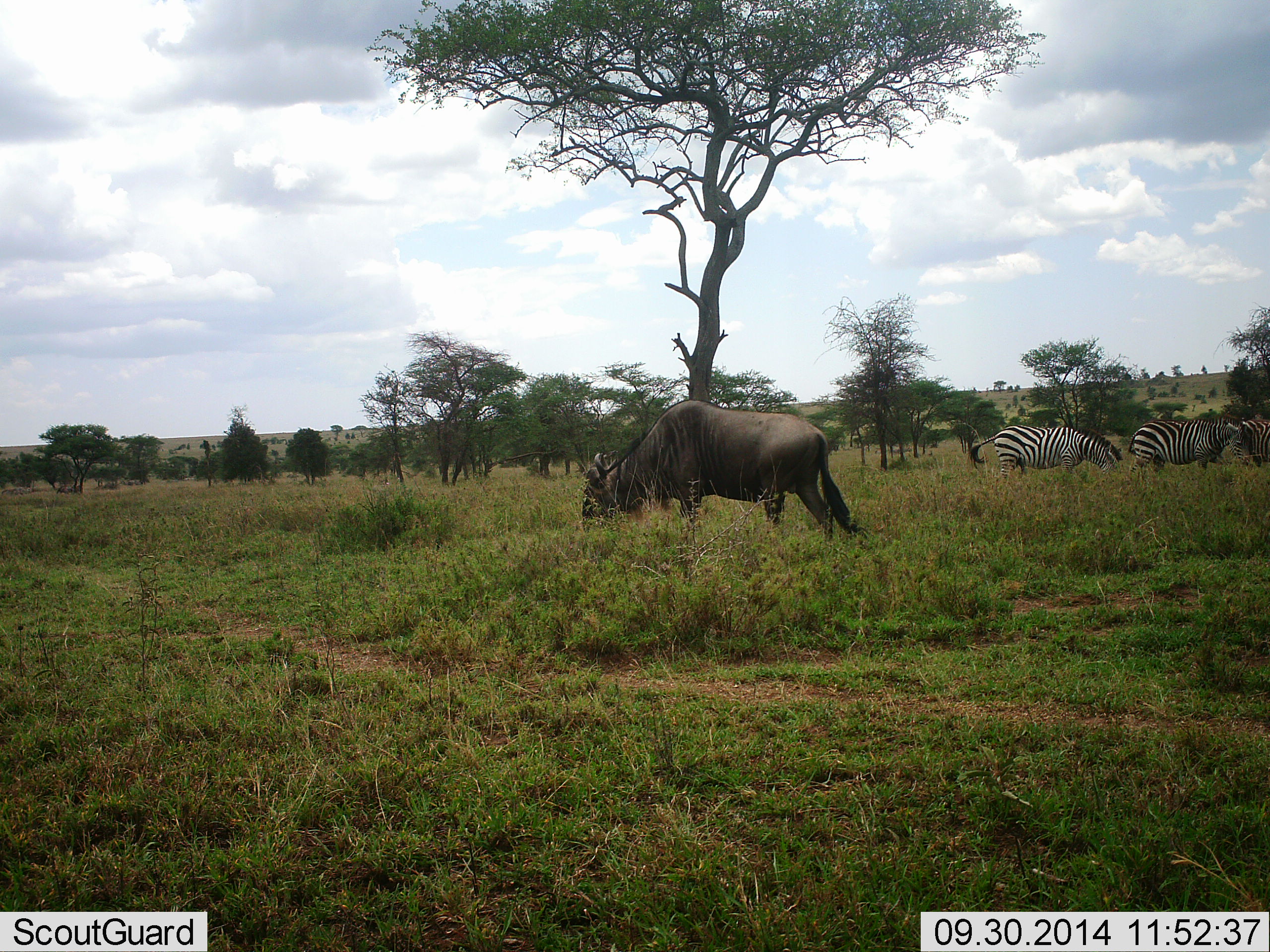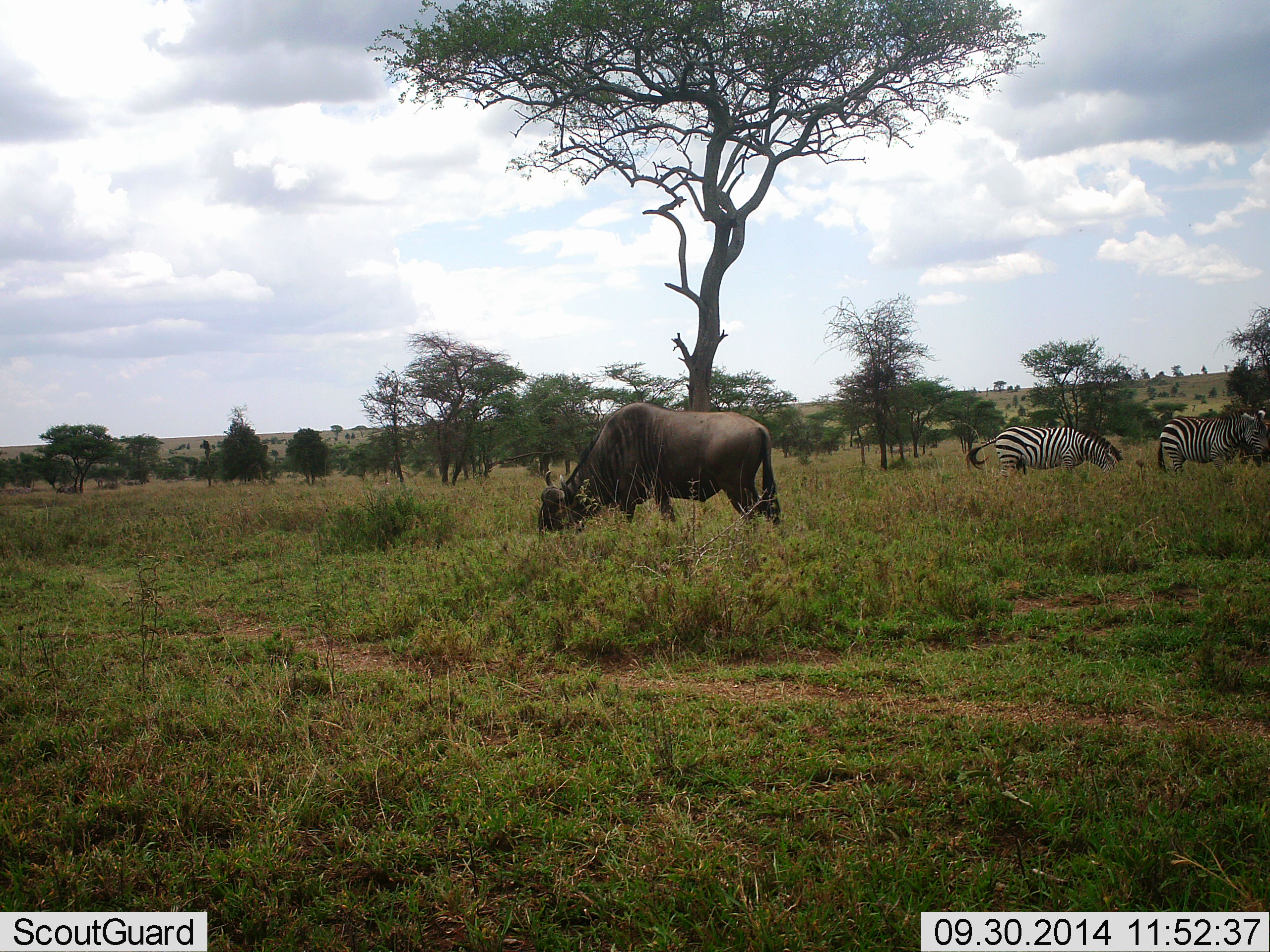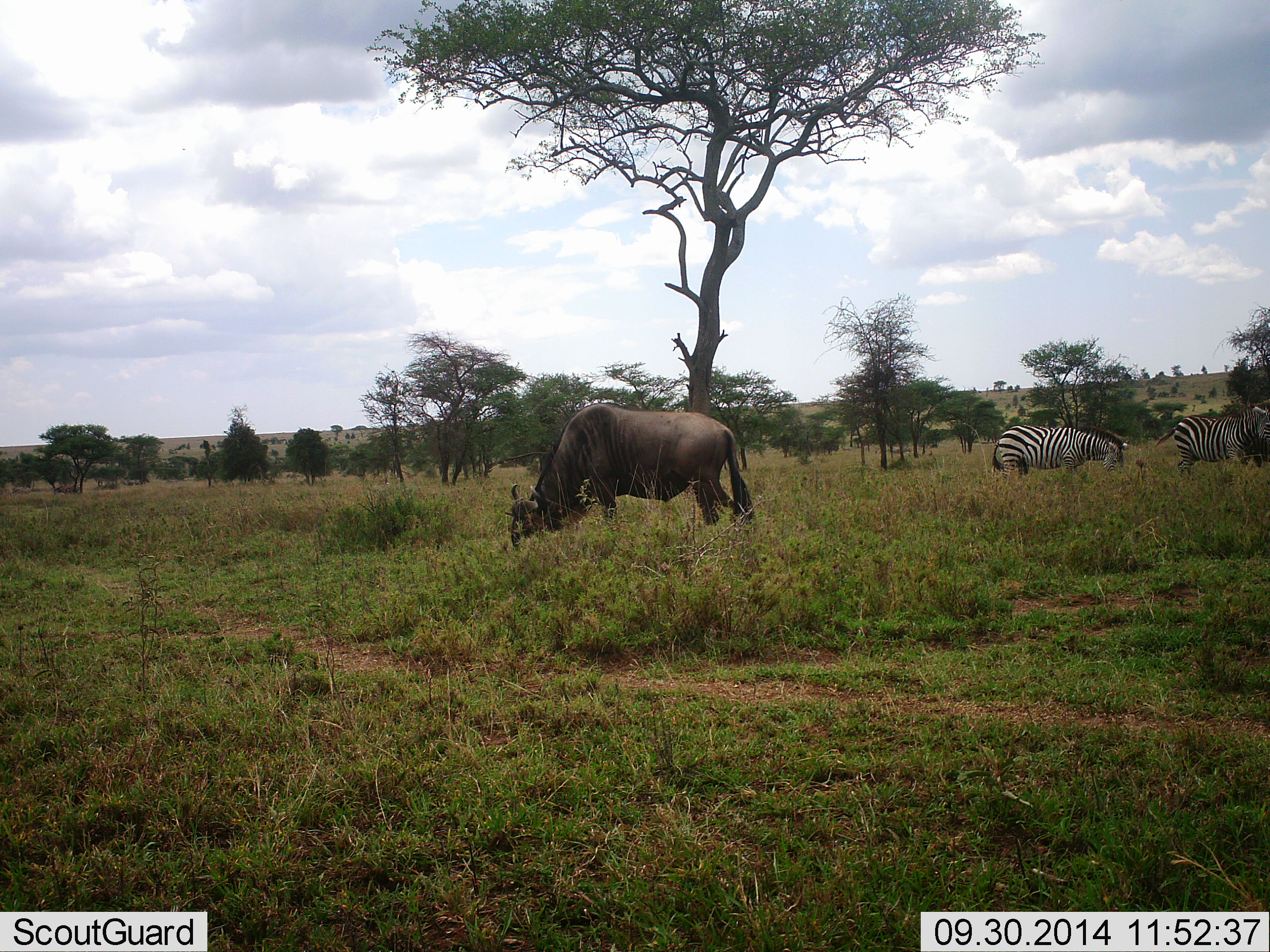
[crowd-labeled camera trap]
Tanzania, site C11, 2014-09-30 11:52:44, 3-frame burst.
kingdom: Animalia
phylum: Chordata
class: Mammalia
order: Artiodactyla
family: Bovidae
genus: Connochaetes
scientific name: Connochaetes taurinus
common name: blue wildebeest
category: wildebeest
Wildebeest (blue wildebeest) (Connochaetes taurinus), count 1. Behavior (volunteer vote fractions): standing 10%, resting 0%, moving 30%, interacting 0%. Young present (vote fraction): 0%. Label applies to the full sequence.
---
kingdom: Animalia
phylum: Chordata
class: Mammalia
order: Perissodactyla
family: Equidae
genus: Equus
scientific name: Equus quagga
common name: plains zebra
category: zebra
Zebra (plains zebra) (Equus quagga), count 2. Behavior (volunteer vote fractions): standing 17%, resting 0%, moving 33%, interacting 8%. Young present (vote fraction): 0%. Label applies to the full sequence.